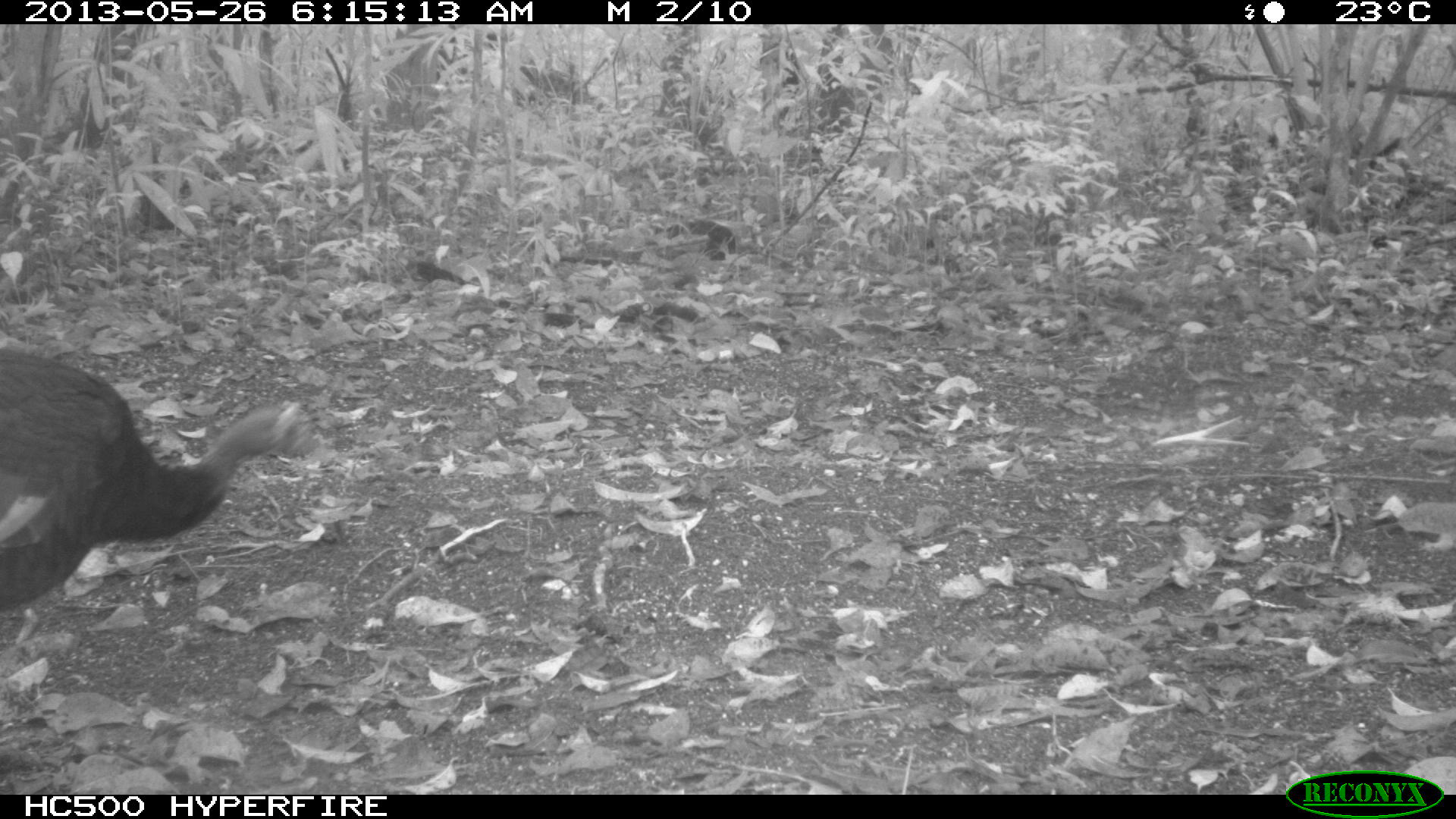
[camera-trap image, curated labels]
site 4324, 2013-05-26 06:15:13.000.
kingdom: Animalia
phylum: Chordata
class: Aves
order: Galliformes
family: Phasianidae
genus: Meleagris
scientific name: Meleagris ocellata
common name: ocellated turkey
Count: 1.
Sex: female.